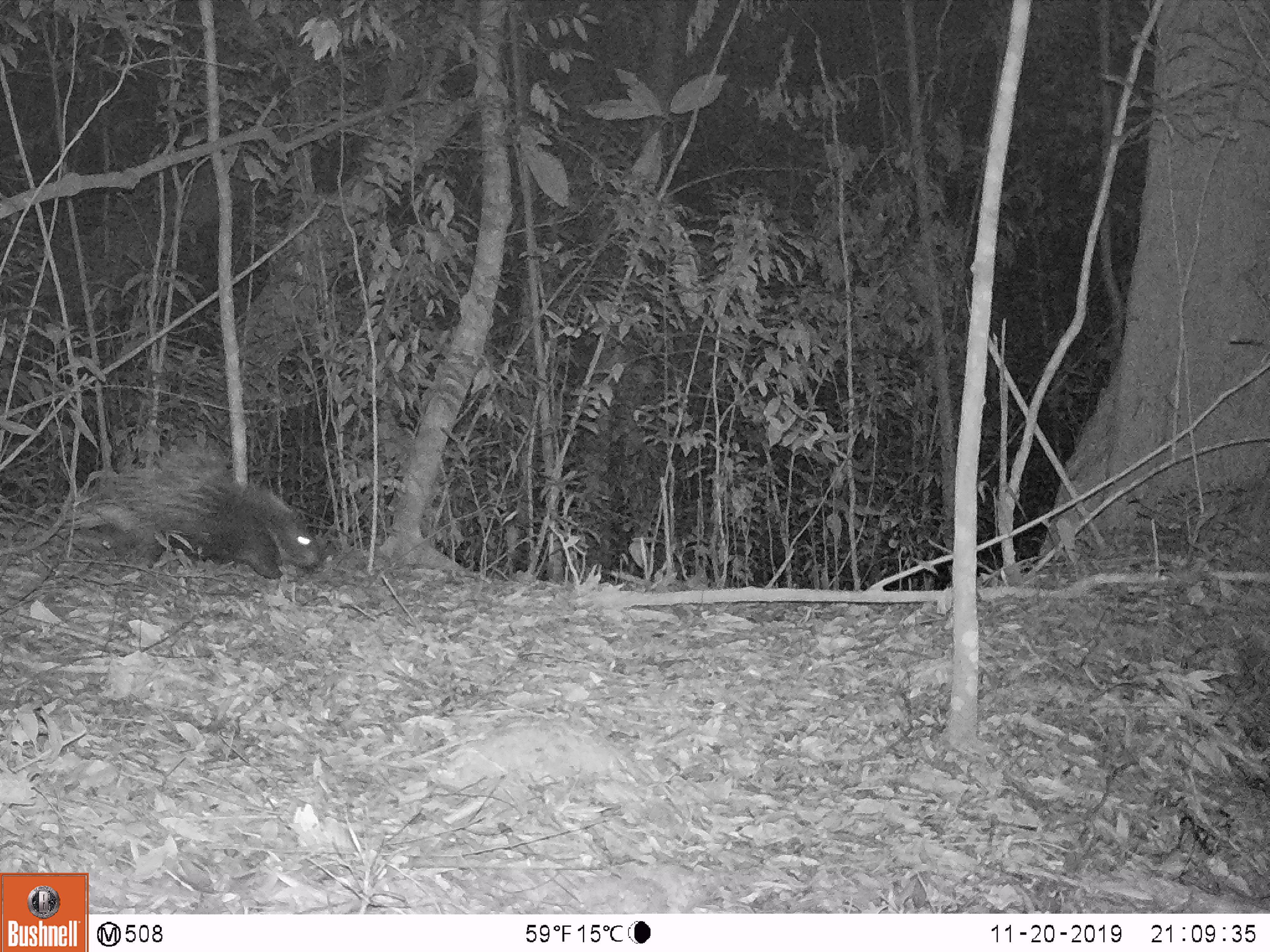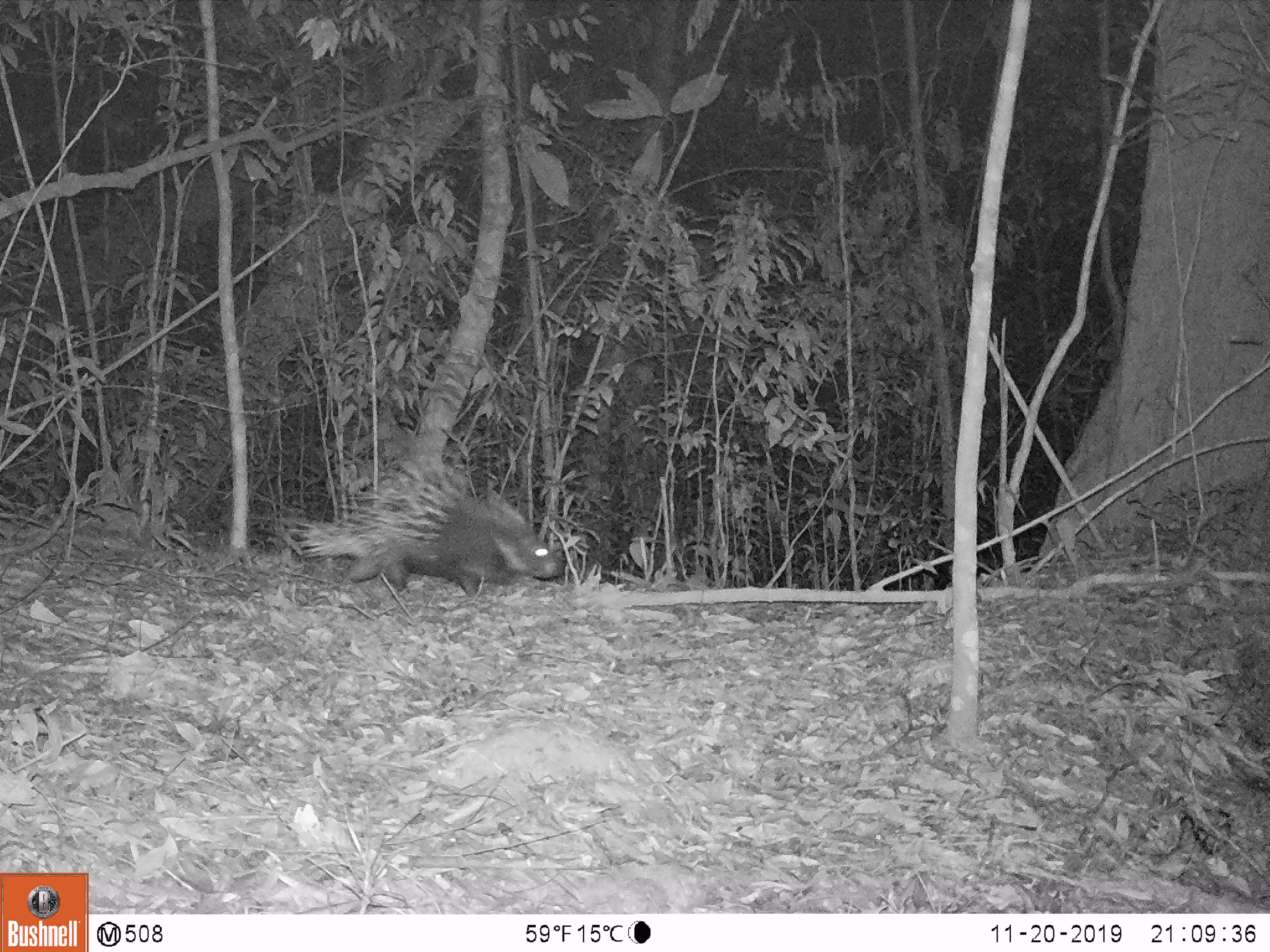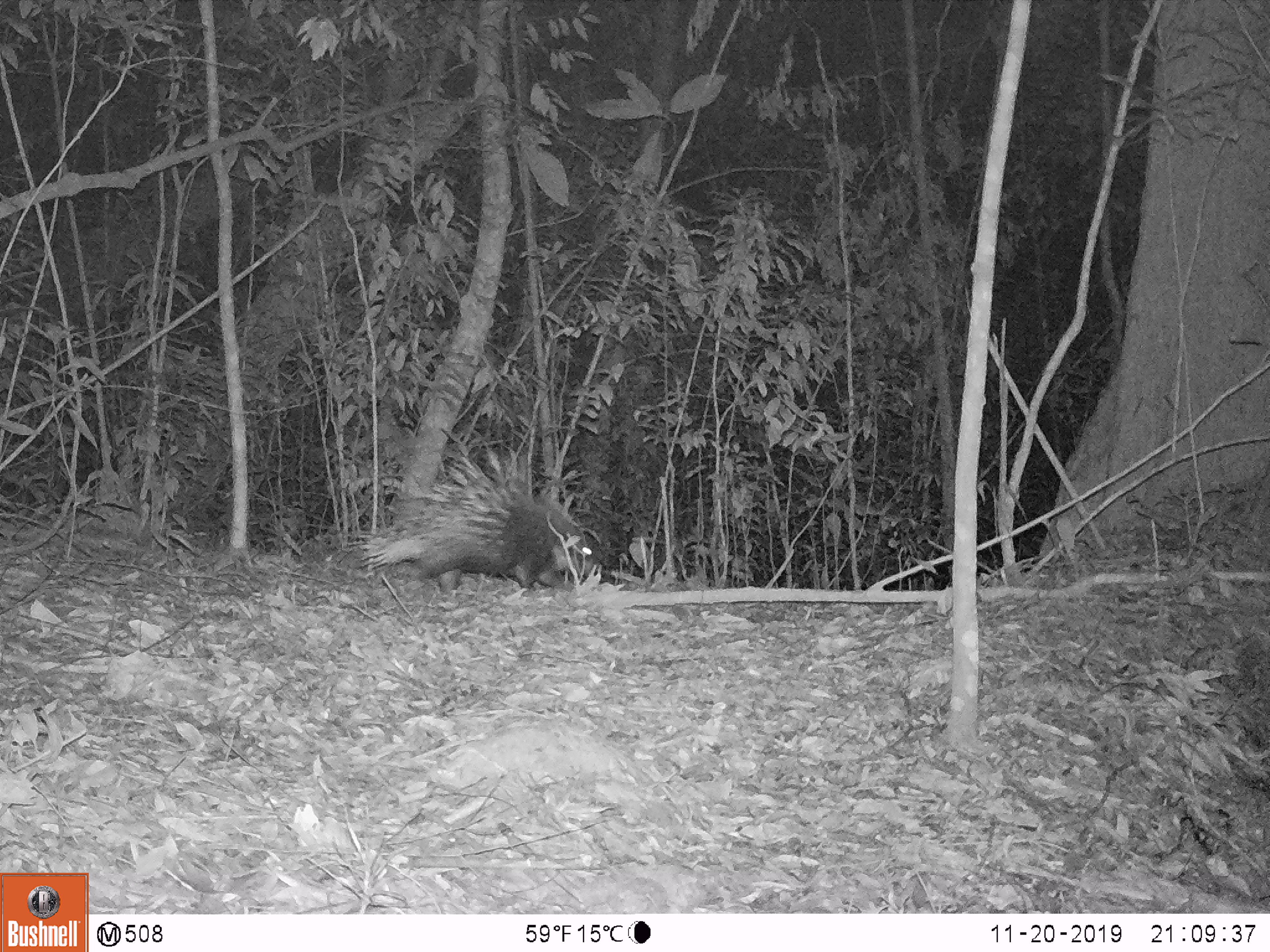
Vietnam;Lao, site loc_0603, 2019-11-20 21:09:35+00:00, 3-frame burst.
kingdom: Animalia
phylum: Chordata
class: Mammalia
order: Rodentia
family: Hystricidae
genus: Hystrix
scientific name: Hystrix brachyura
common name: malayan porcupine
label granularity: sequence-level